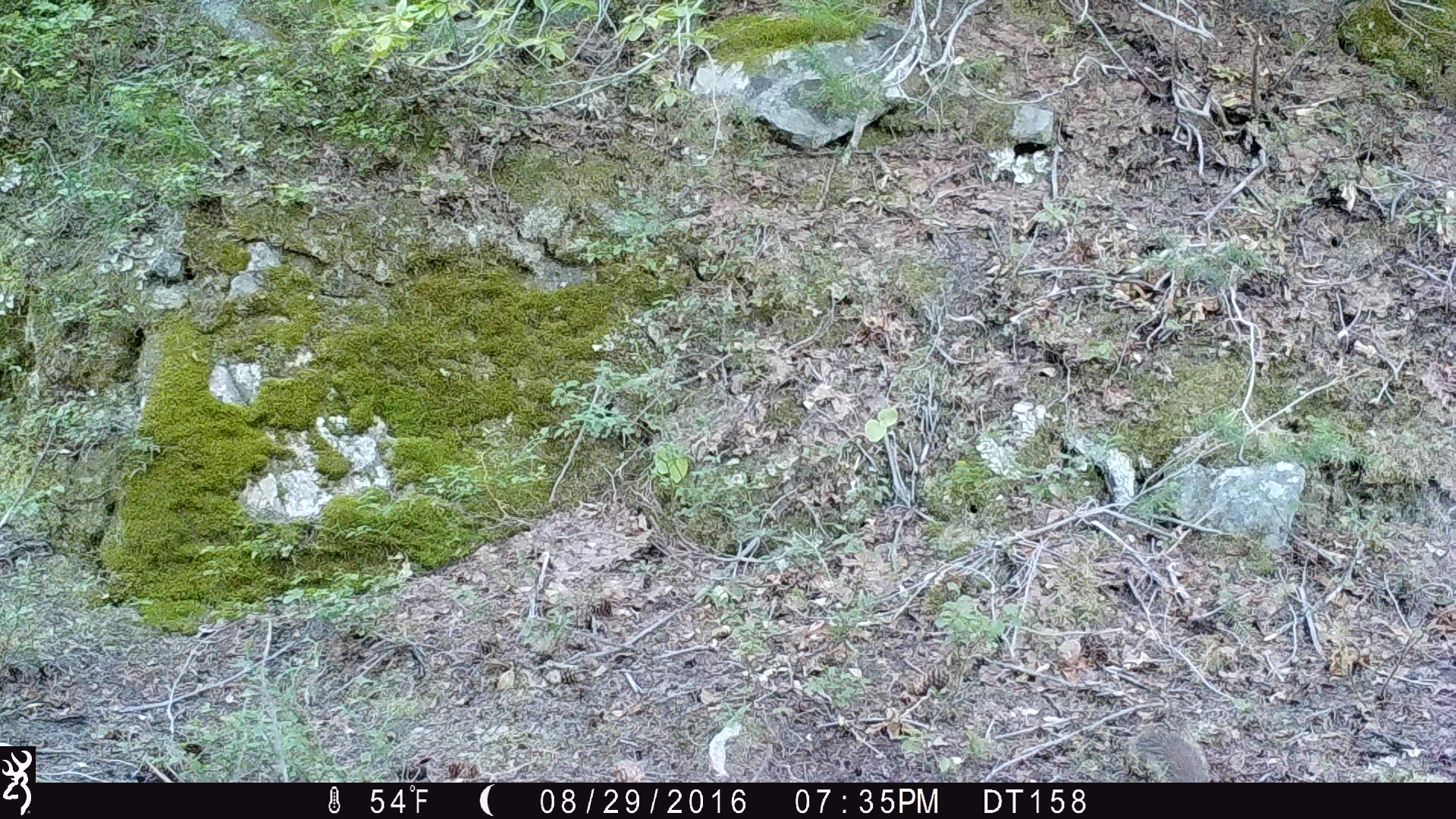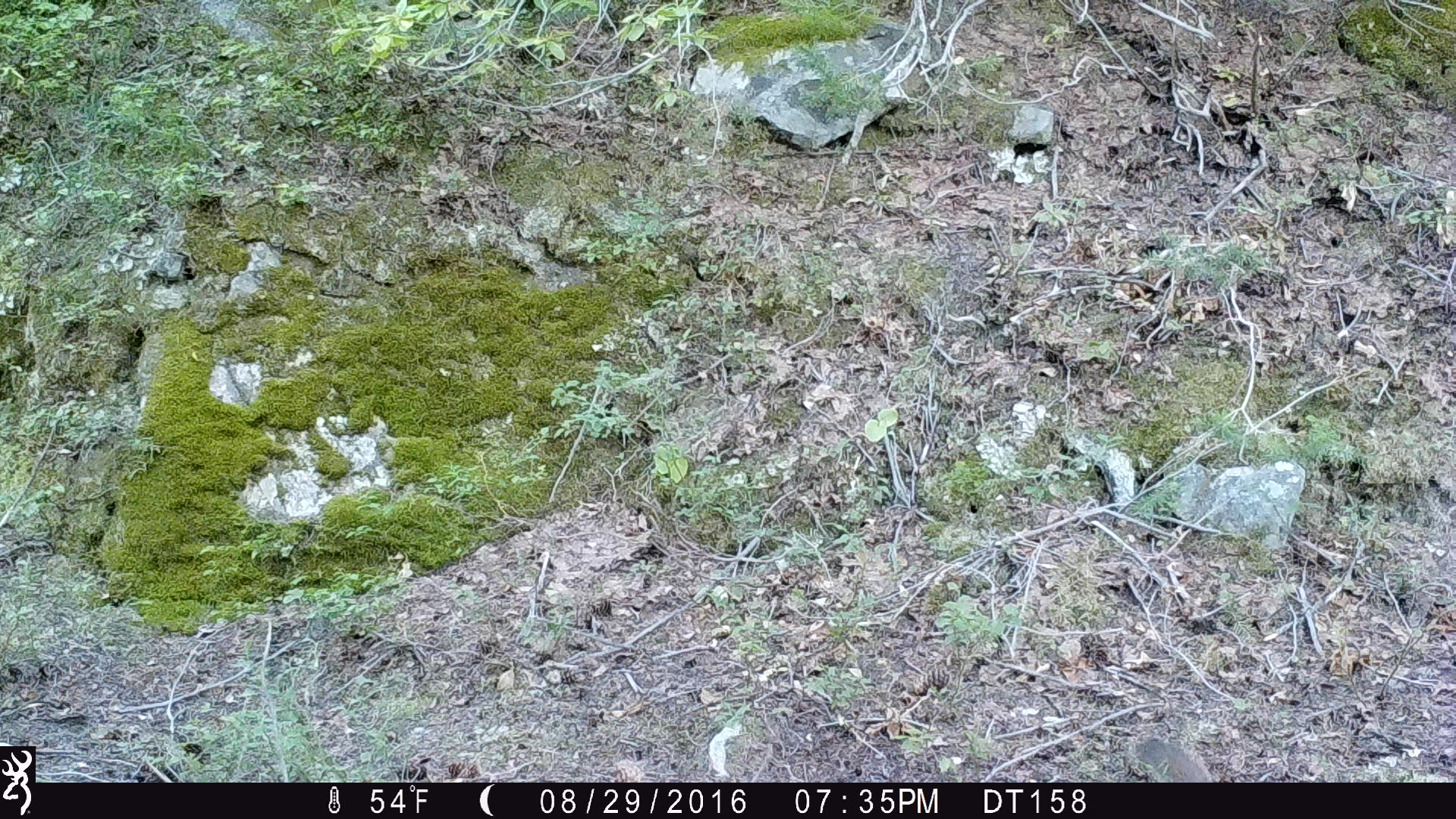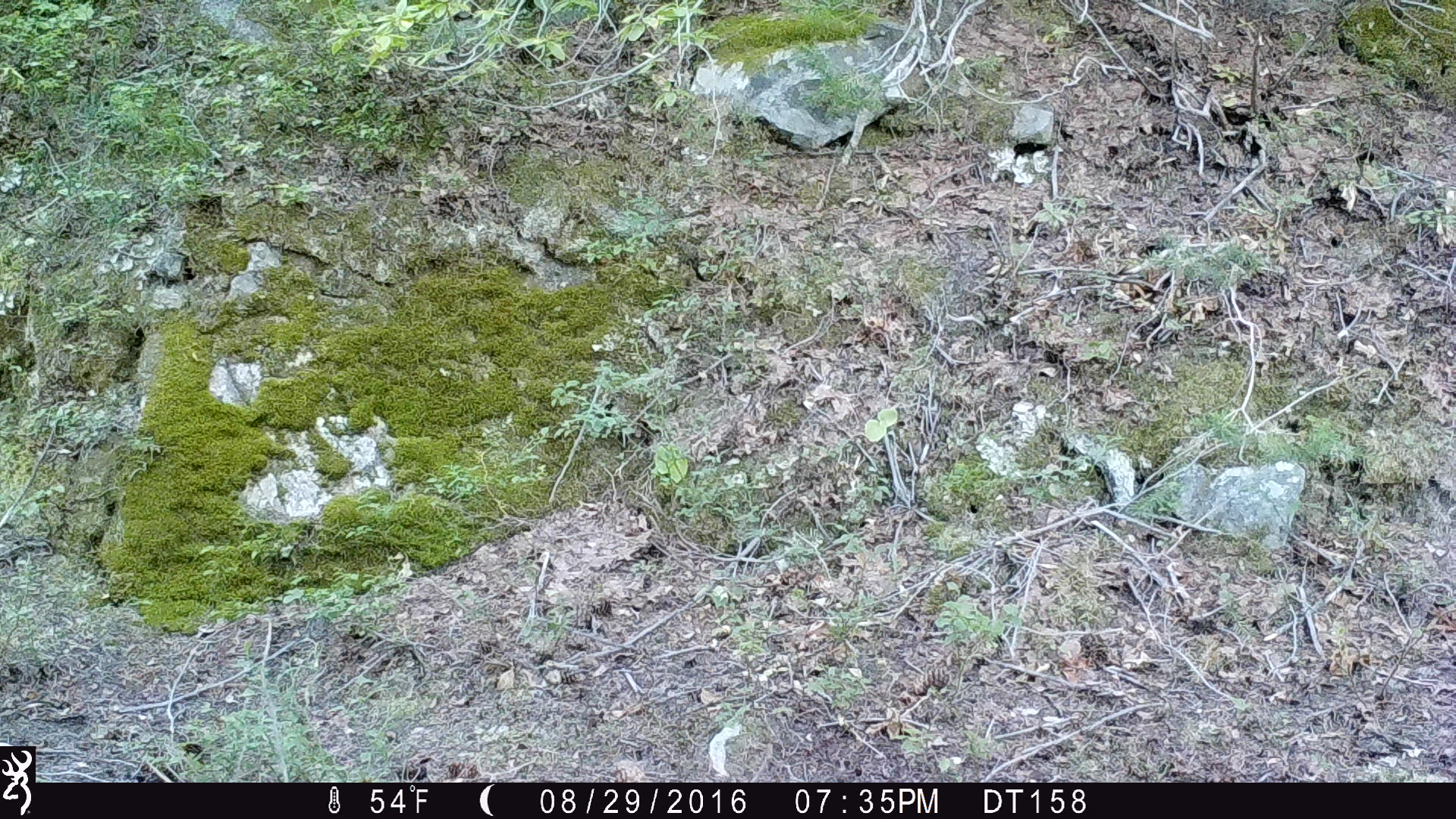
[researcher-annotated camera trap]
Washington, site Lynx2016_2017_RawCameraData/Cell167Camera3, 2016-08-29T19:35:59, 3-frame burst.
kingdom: Animalia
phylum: Chordata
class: Mammalia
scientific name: Mammalia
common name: small mammal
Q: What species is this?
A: Small mammal (Mammalia).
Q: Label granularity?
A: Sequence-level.